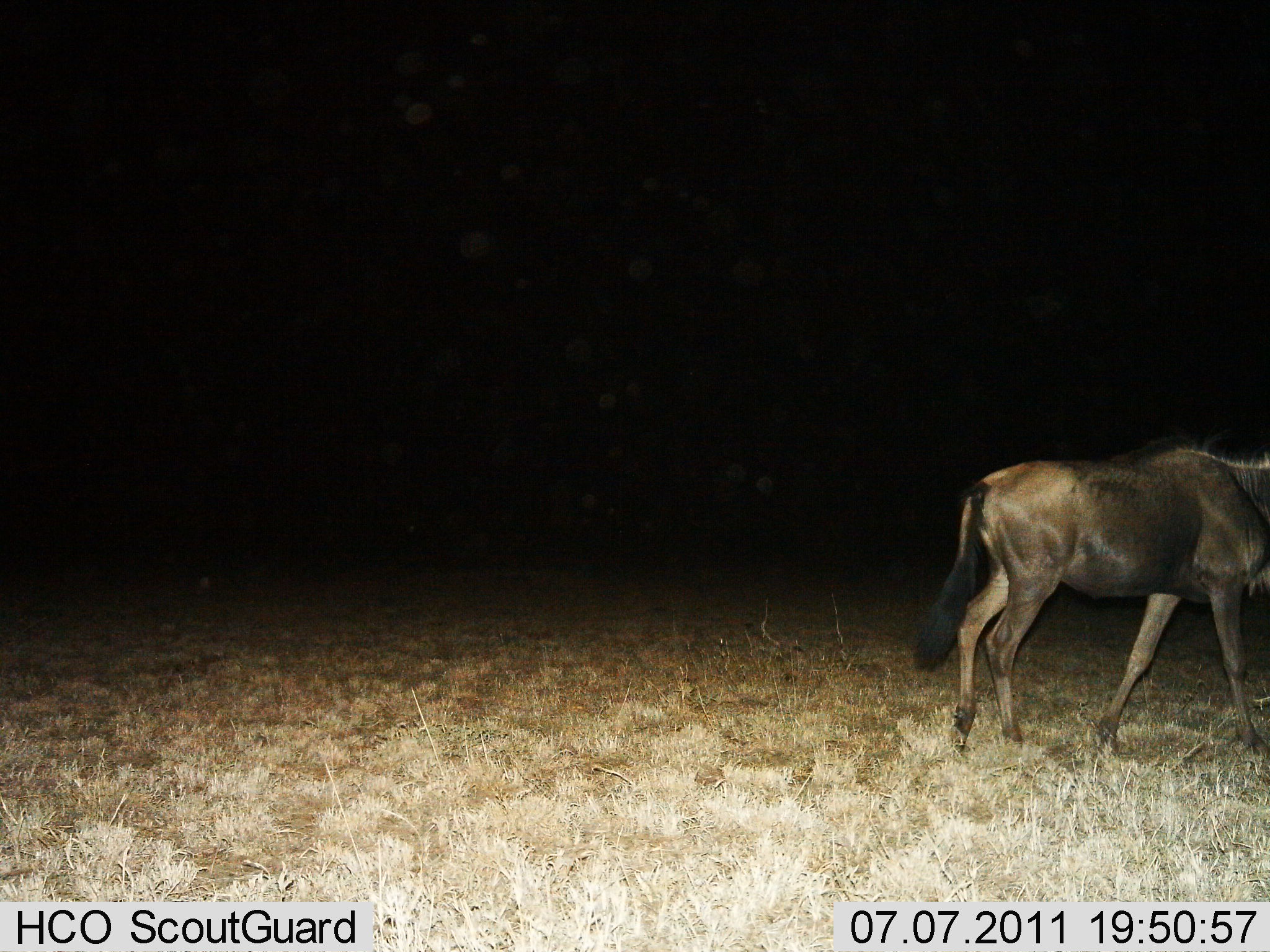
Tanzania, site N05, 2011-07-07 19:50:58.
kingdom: Animalia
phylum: Chordata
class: Mammalia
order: Artiodactyla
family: Bovidae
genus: Connochaetes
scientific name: Connochaetes taurinus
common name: blue wildebeest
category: wildebeest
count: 1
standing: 8%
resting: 0%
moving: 92%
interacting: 0%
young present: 0%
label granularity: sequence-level